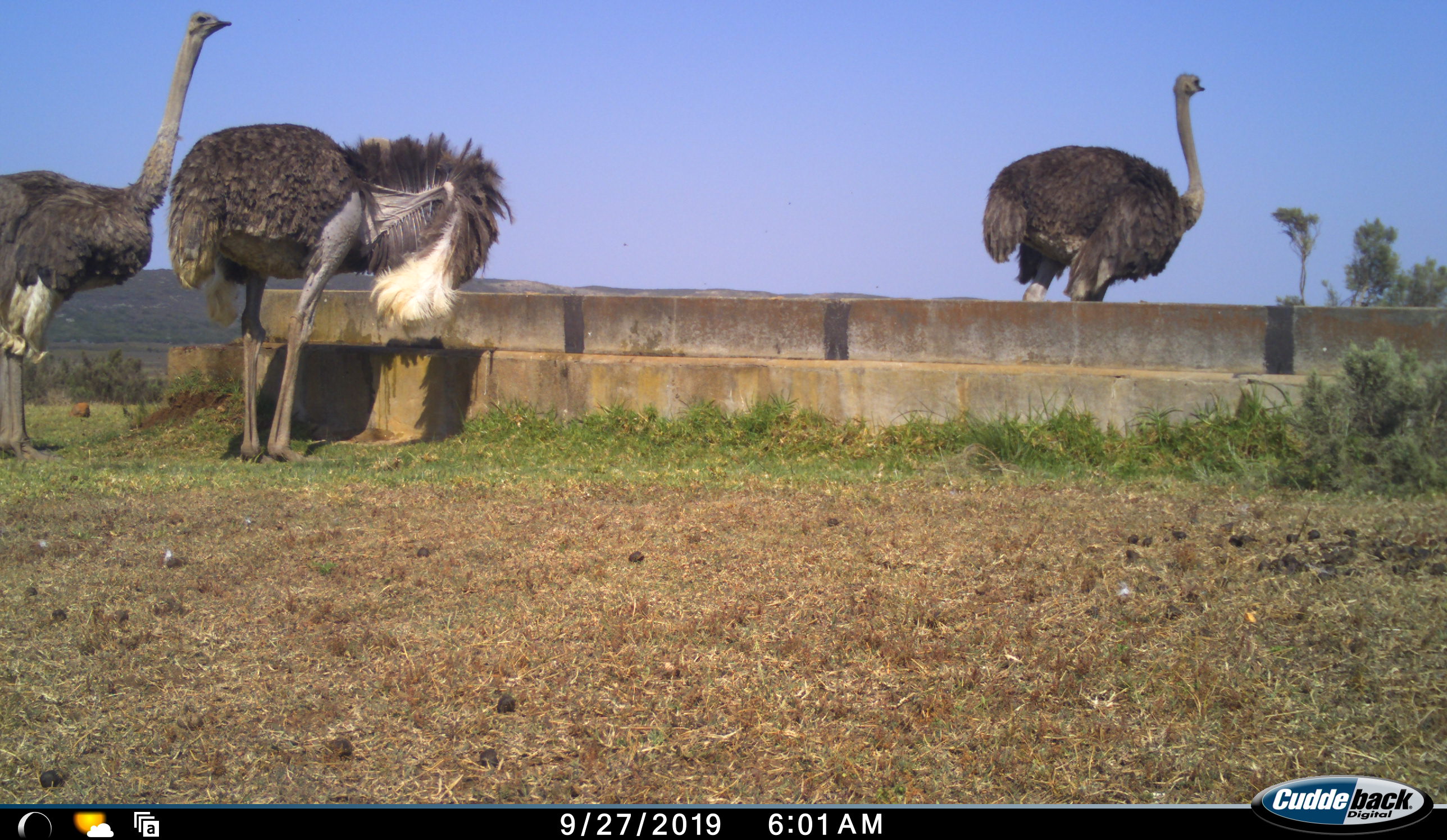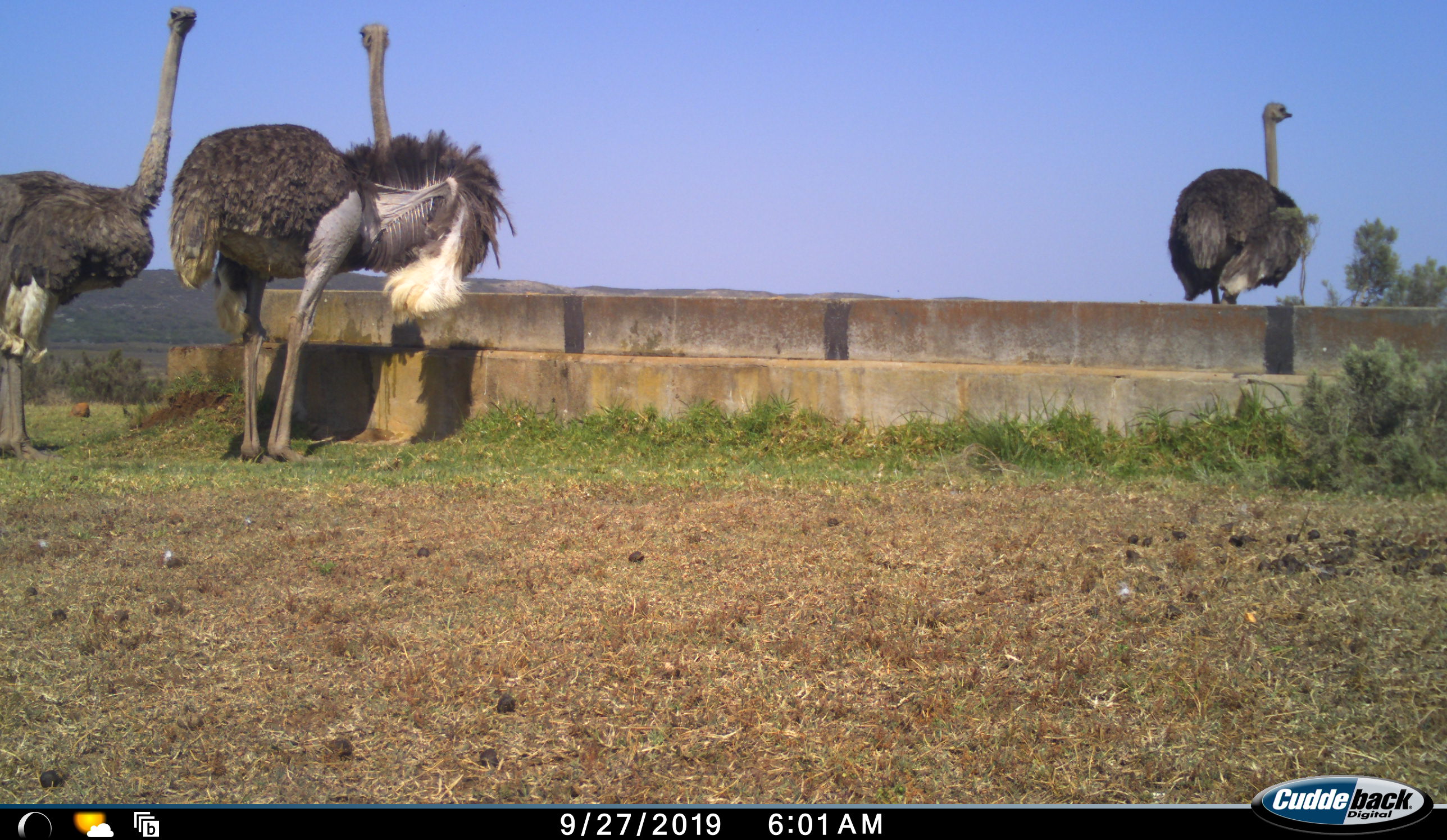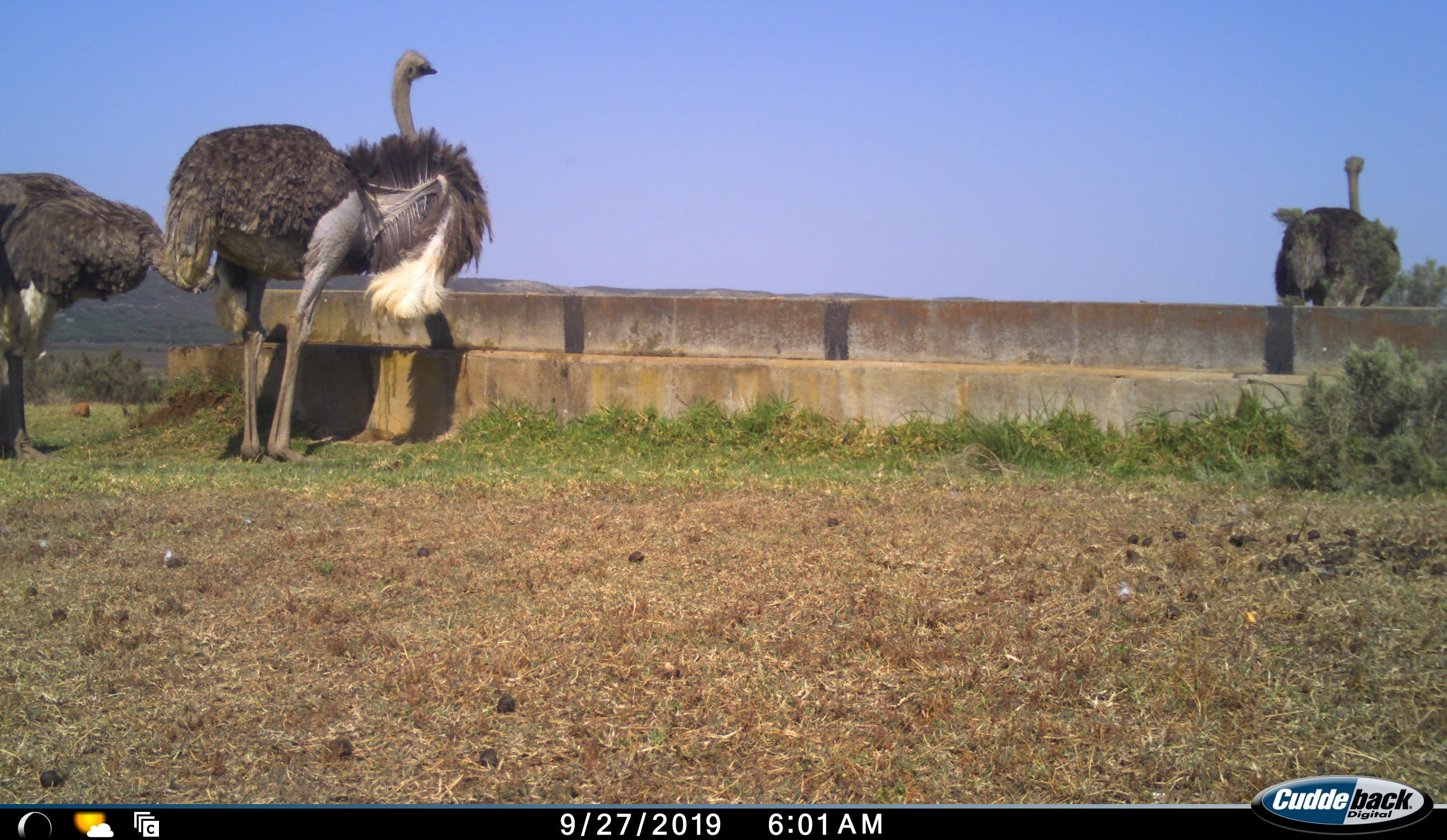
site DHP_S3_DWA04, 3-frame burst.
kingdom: Animalia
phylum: Chordata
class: Aves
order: Struthioniformes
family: Struthionidae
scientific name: Struthionidae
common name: ostrich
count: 3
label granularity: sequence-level